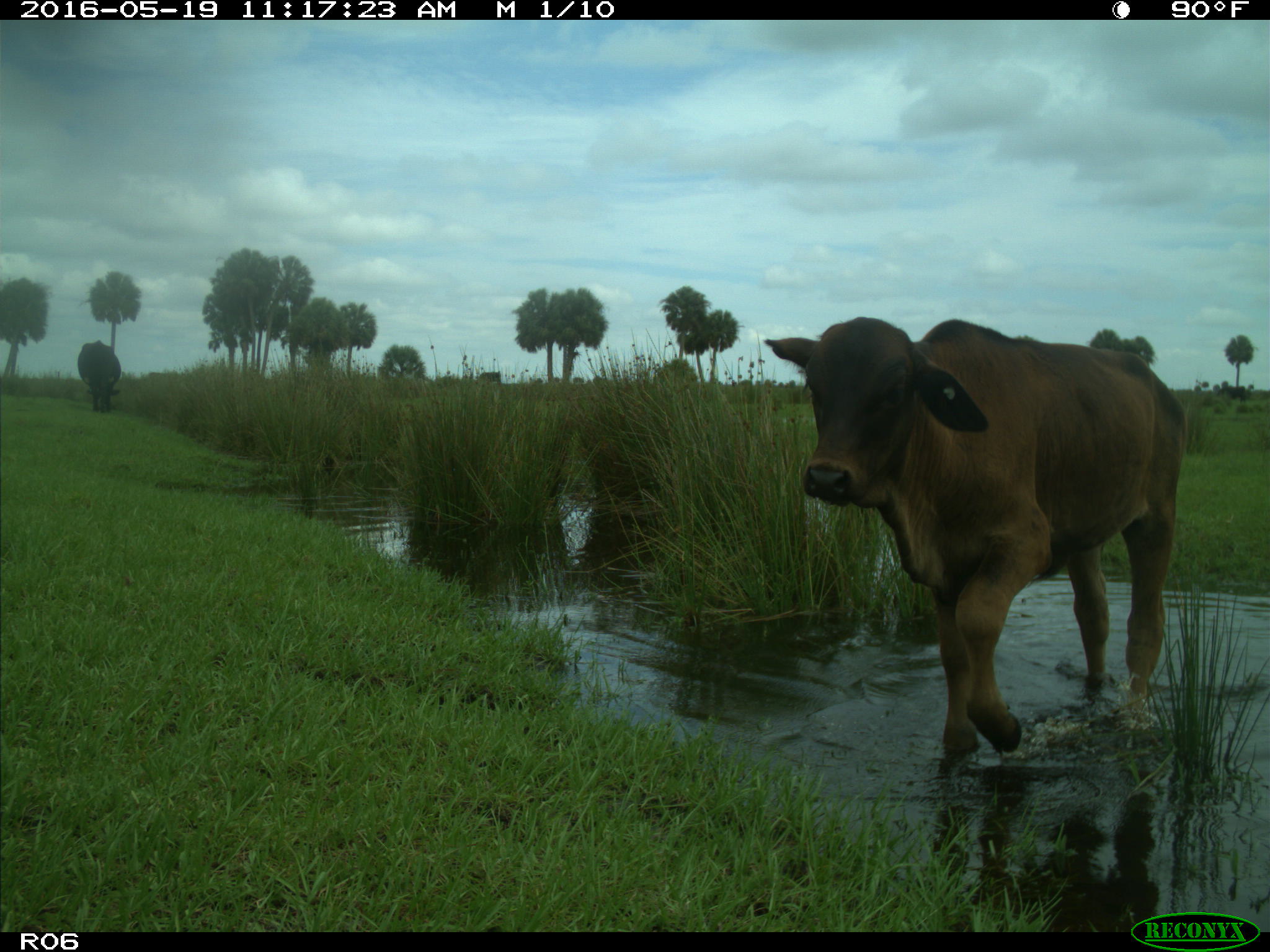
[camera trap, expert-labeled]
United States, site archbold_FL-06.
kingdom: Animalia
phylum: Chordata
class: Mammalia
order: Artiodactyla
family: Bovidae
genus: Bos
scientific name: Bos taurus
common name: domestic cow